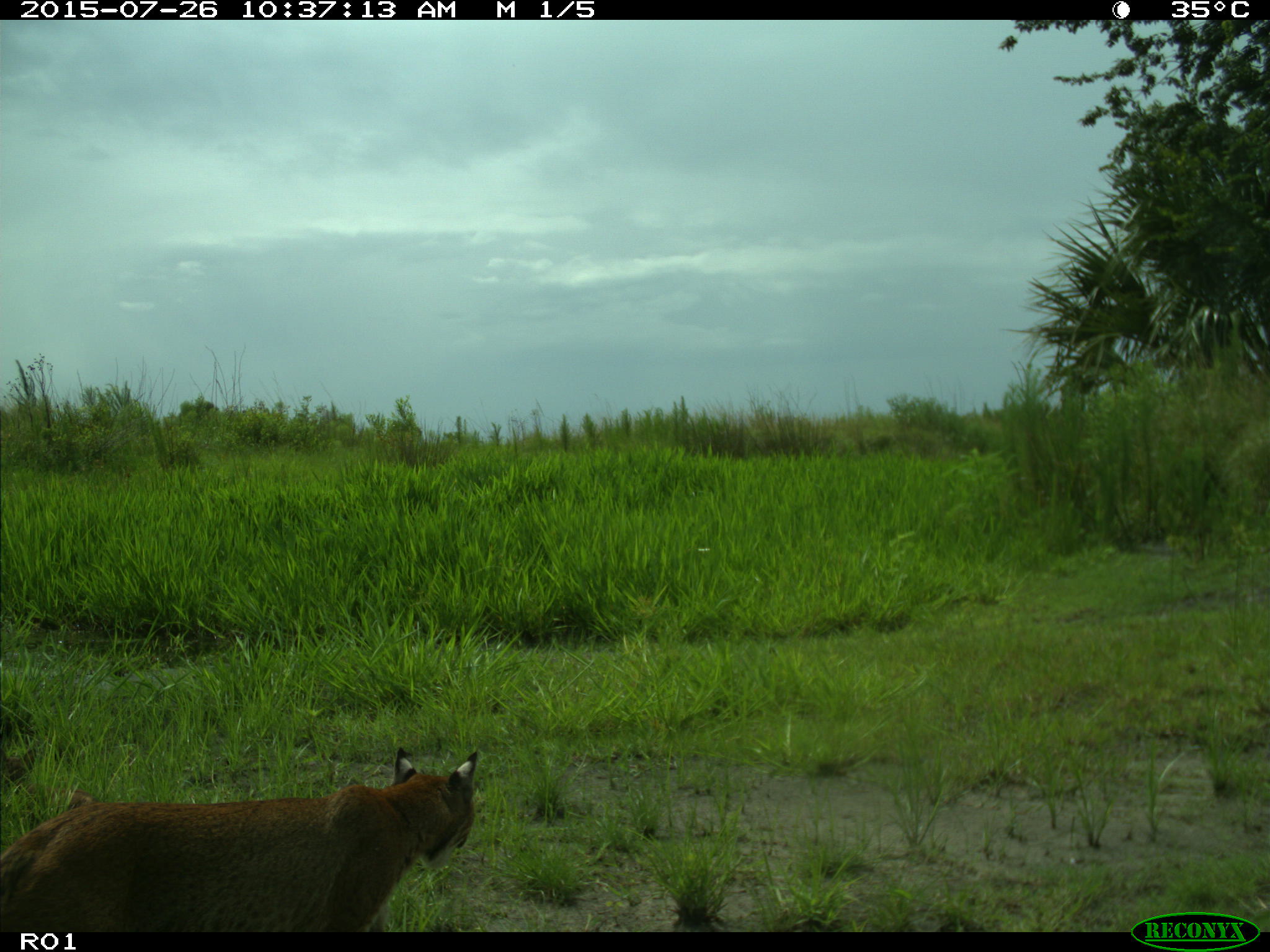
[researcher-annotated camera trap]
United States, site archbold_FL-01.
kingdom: Animalia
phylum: Chordata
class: Mammalia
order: Carnivora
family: Felidae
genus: Lynx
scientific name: Lynx rufus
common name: bobcat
Lynx rufus (bobcat).